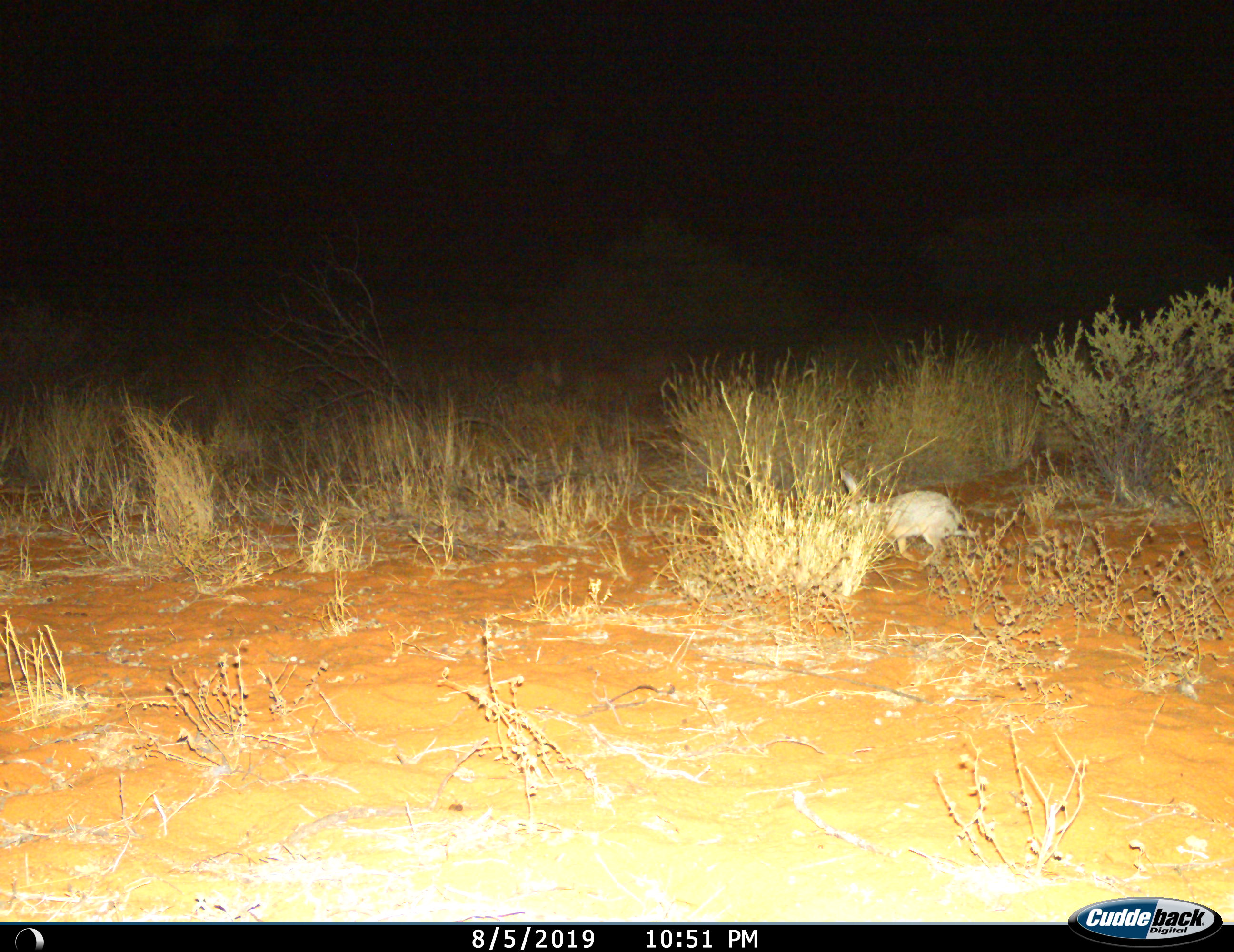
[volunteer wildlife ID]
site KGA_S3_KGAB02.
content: unidentified animal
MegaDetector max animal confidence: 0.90